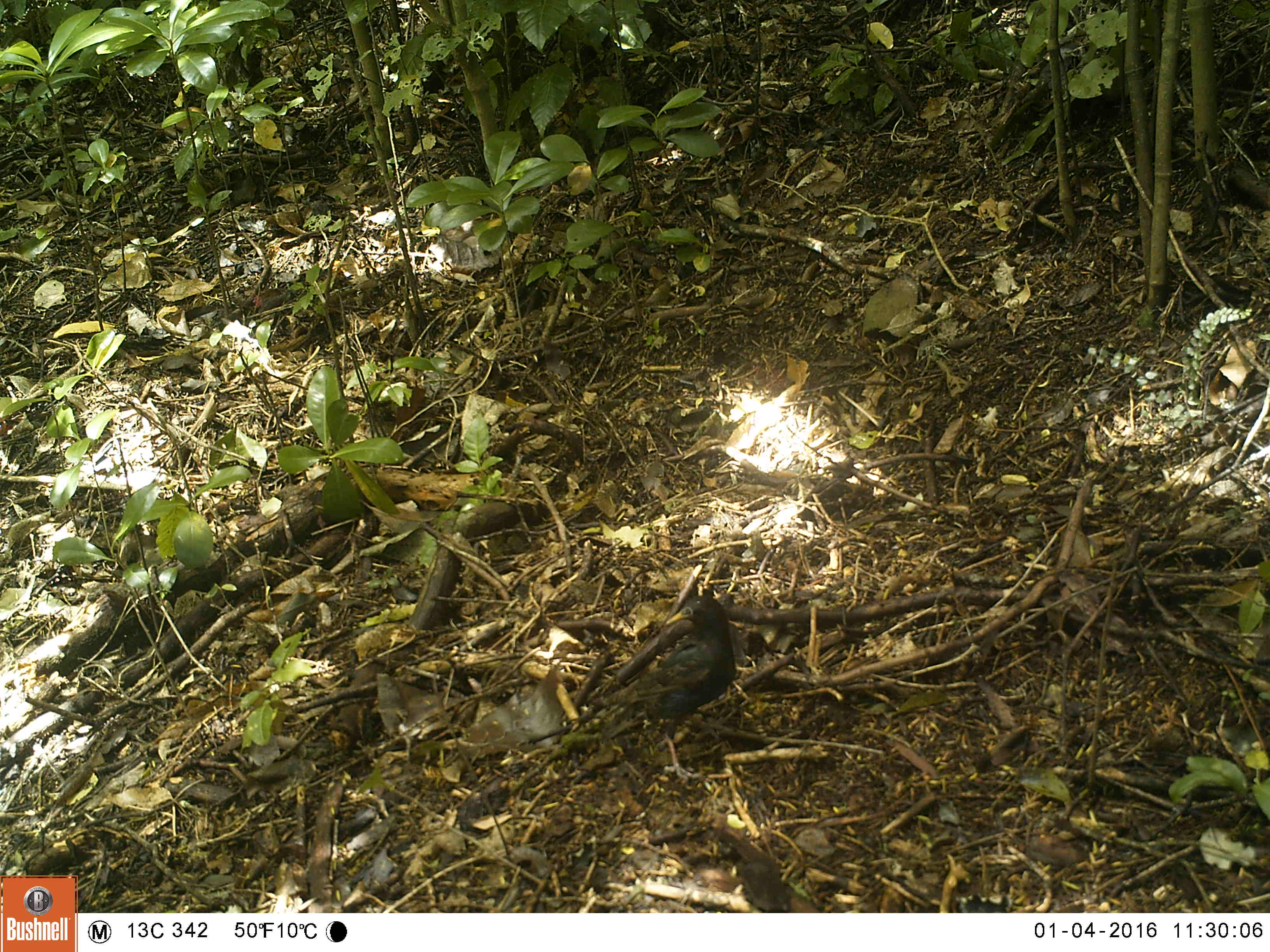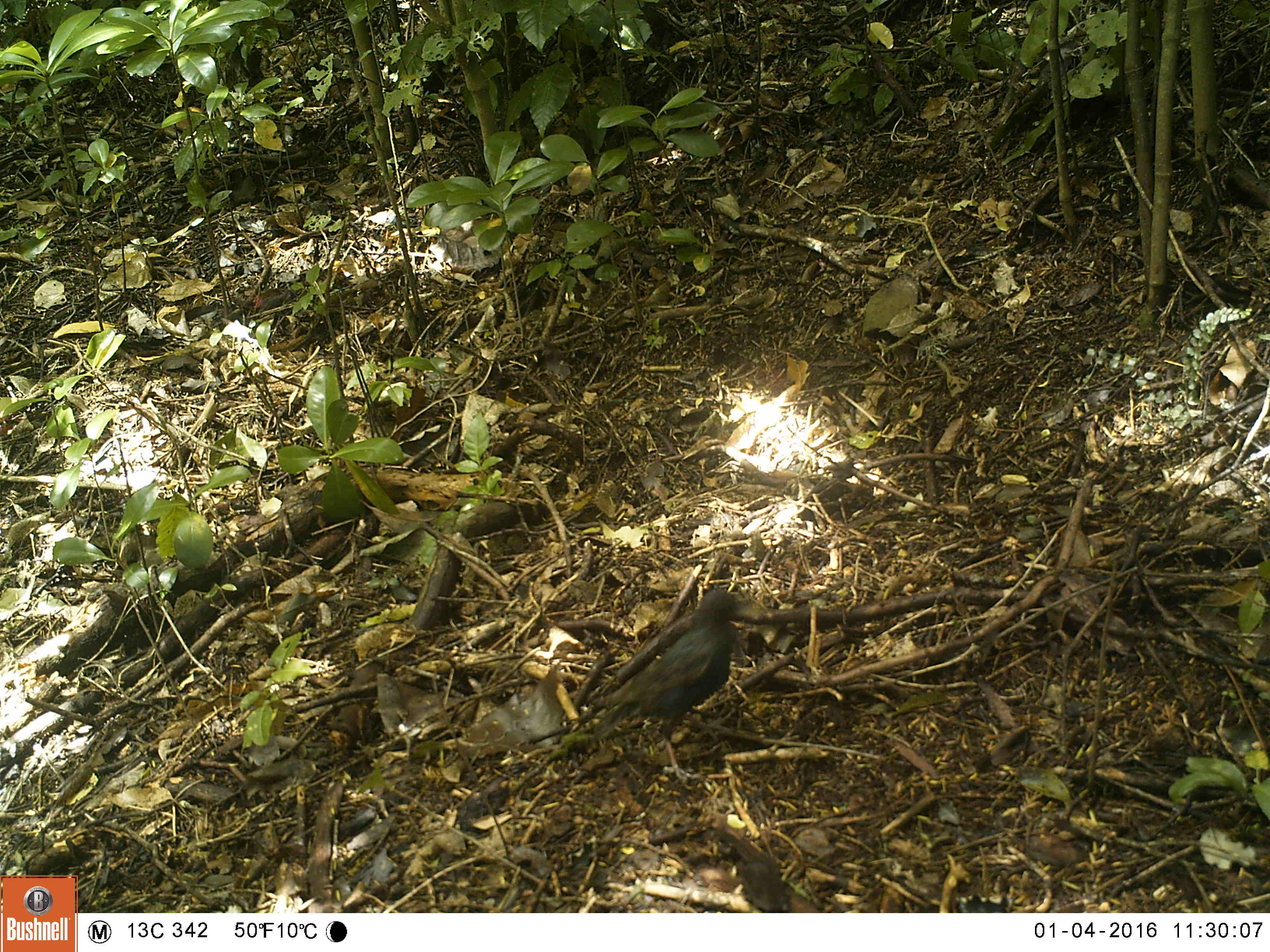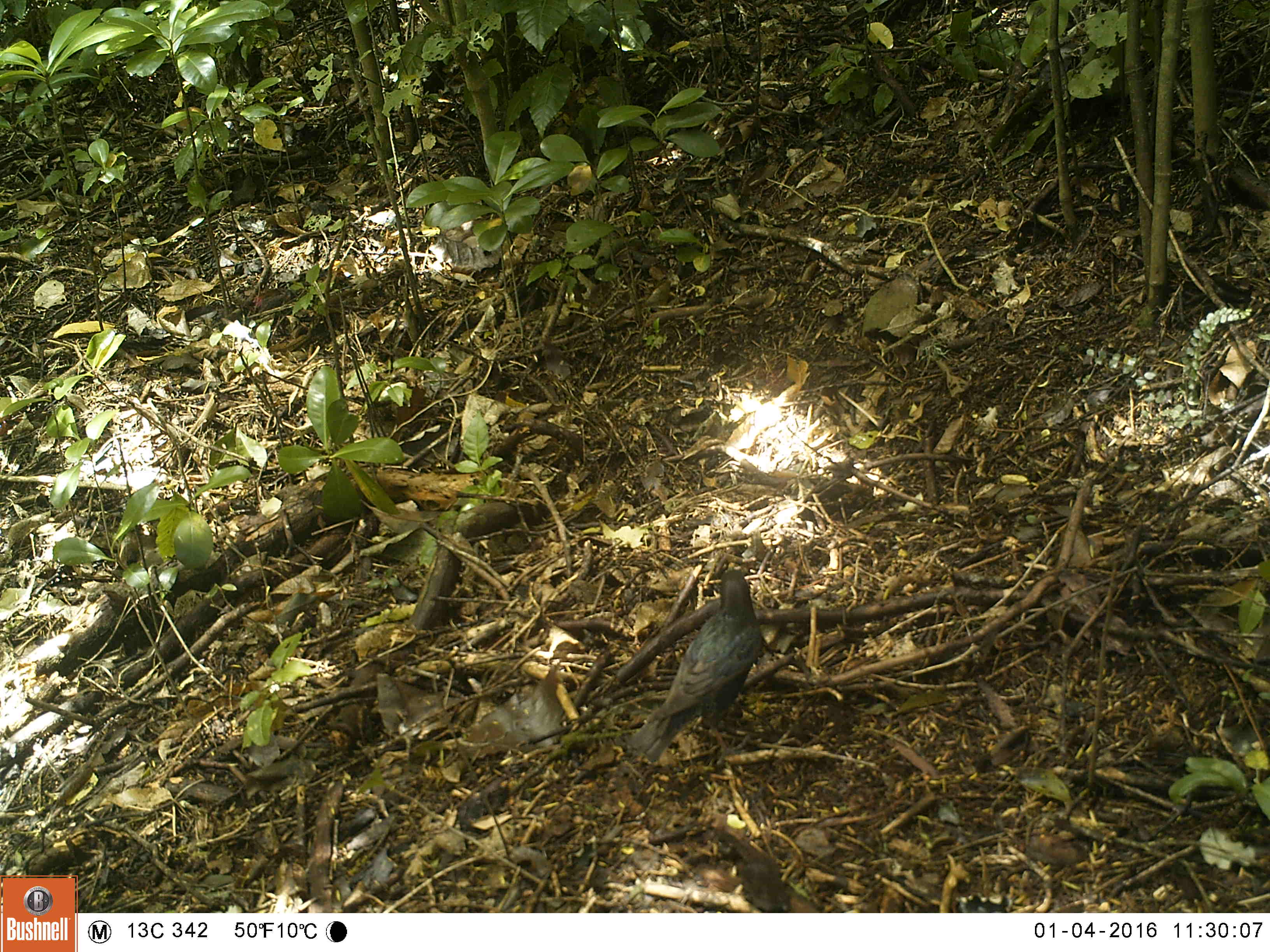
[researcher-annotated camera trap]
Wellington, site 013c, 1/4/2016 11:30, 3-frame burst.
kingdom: Animalia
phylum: Chordata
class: Aves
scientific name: Aves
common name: bird